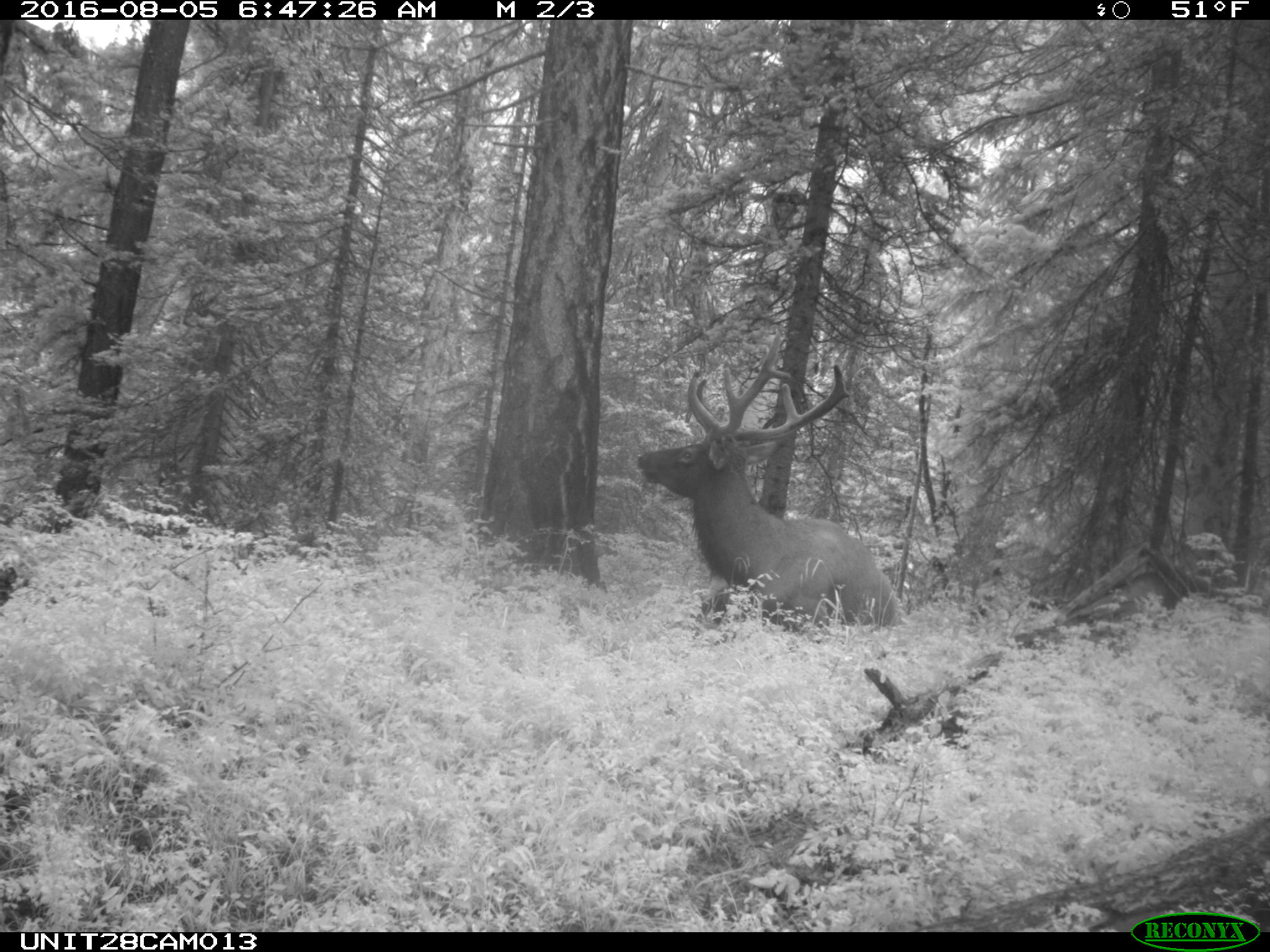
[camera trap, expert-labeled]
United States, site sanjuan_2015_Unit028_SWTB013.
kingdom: Animalia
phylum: Chordata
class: Mammalia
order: Artiodactyla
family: Cervidae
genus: Cervus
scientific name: Cervus elaphus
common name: red deer